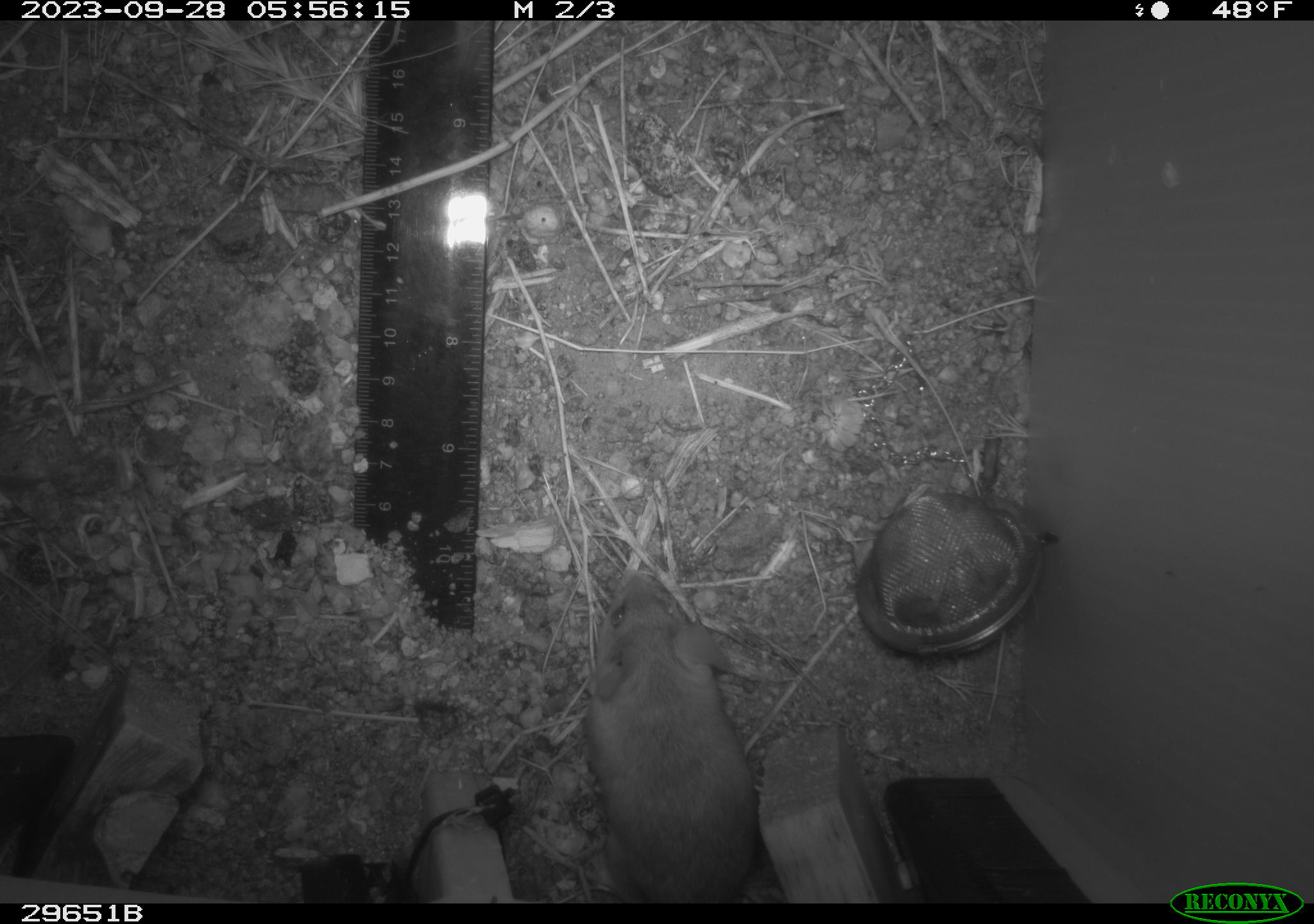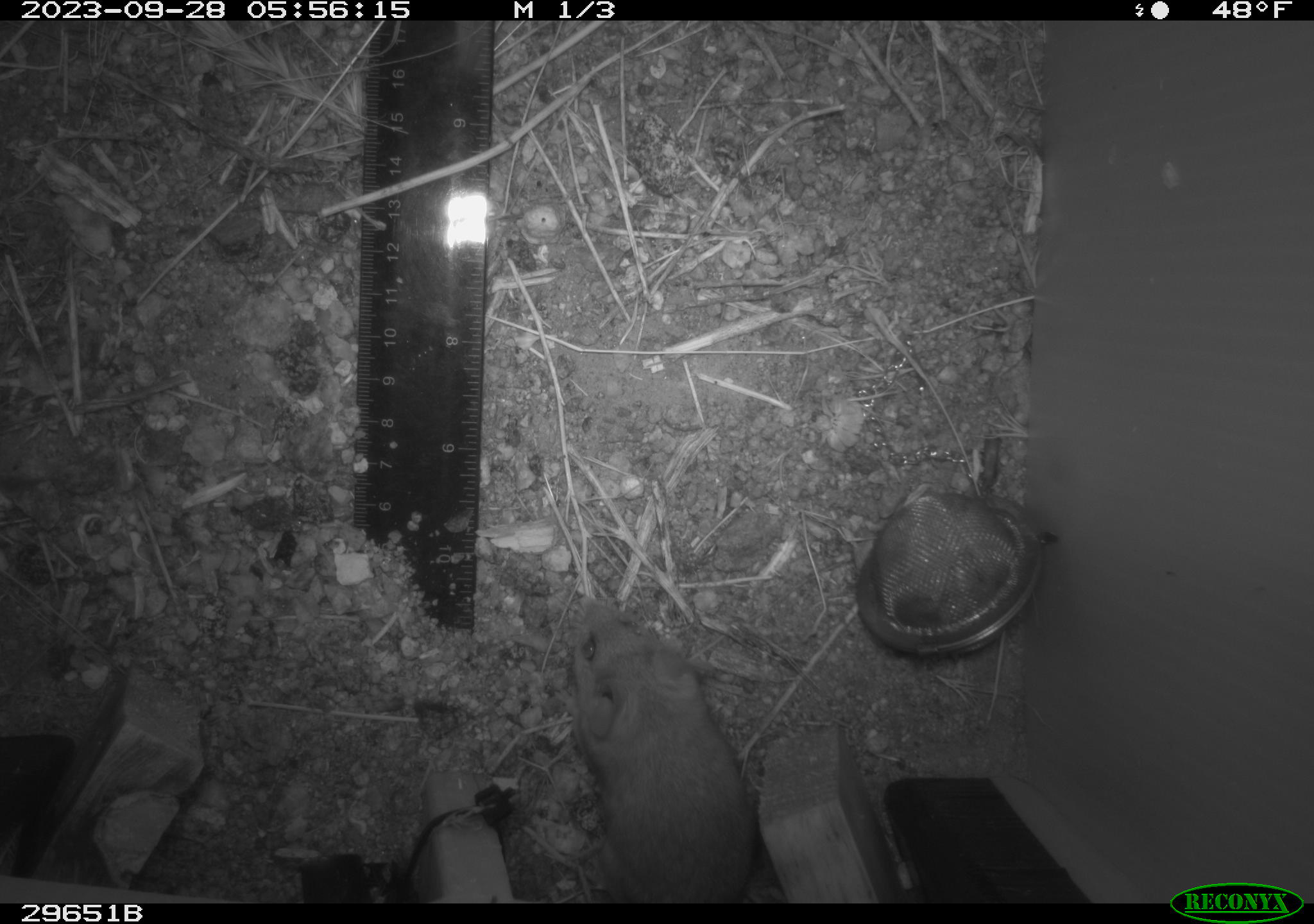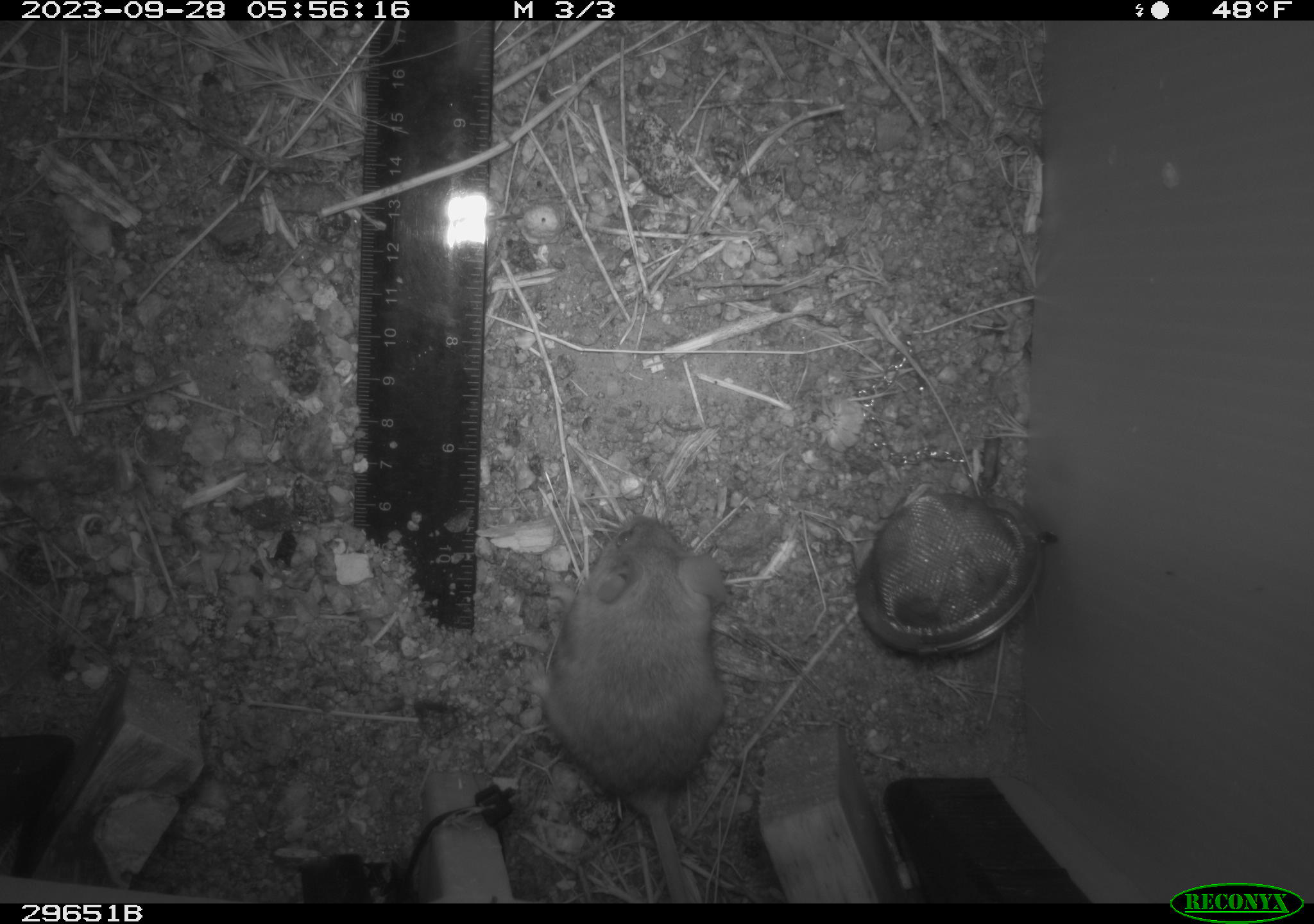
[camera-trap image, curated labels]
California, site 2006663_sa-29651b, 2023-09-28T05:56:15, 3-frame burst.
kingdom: Animalia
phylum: Chordata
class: Mammalia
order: Rodentia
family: Heteromyidae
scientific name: Heteromyidae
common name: kangaroo rats and pocket mice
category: heteromyidae family